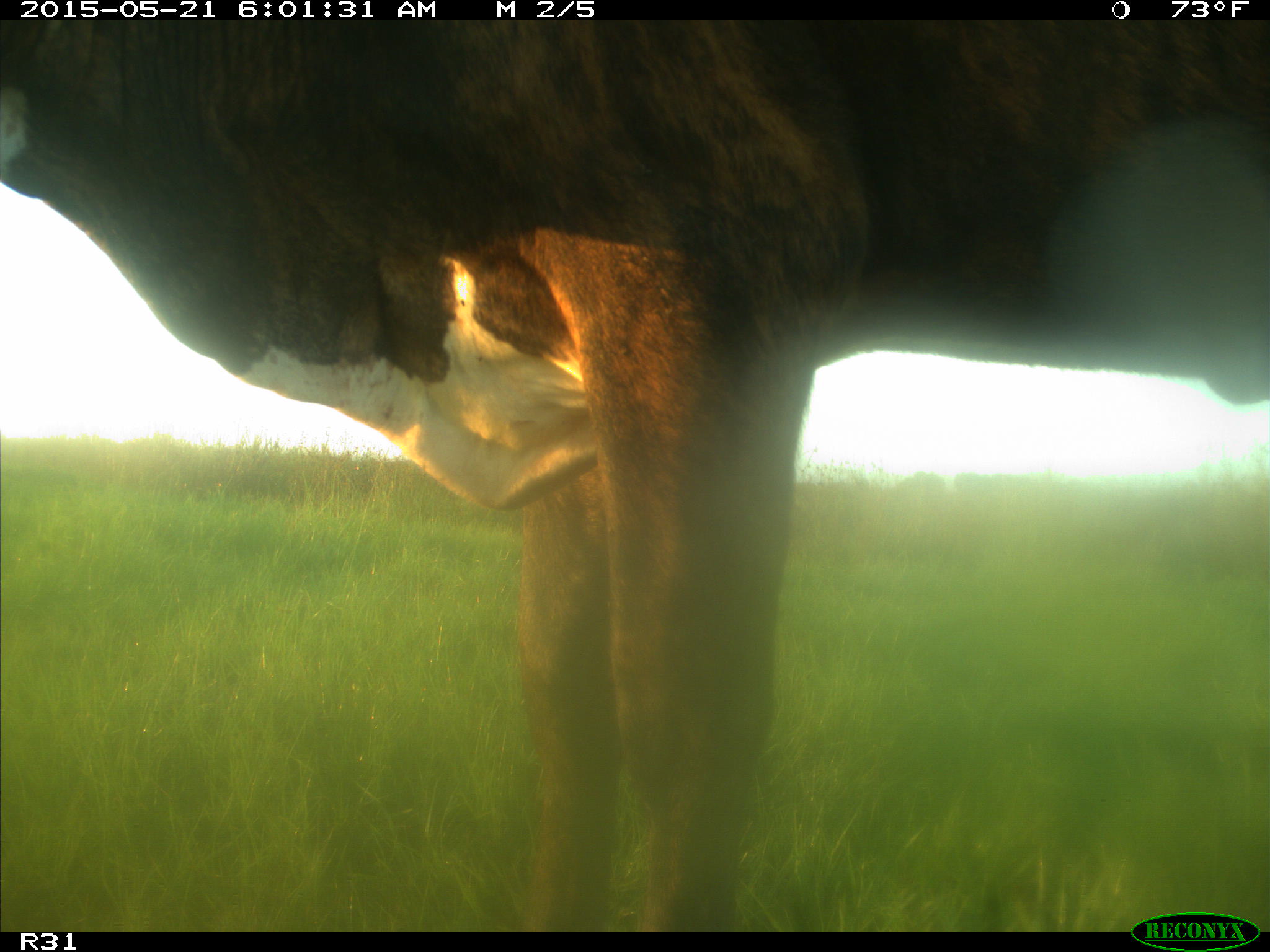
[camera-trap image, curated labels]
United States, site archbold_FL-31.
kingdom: Animalia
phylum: Chordata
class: Mammalia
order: Artiodactyla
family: Bovidae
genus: Bos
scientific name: Bos taurus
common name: domestic cow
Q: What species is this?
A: Bos taurus (domestic cow).